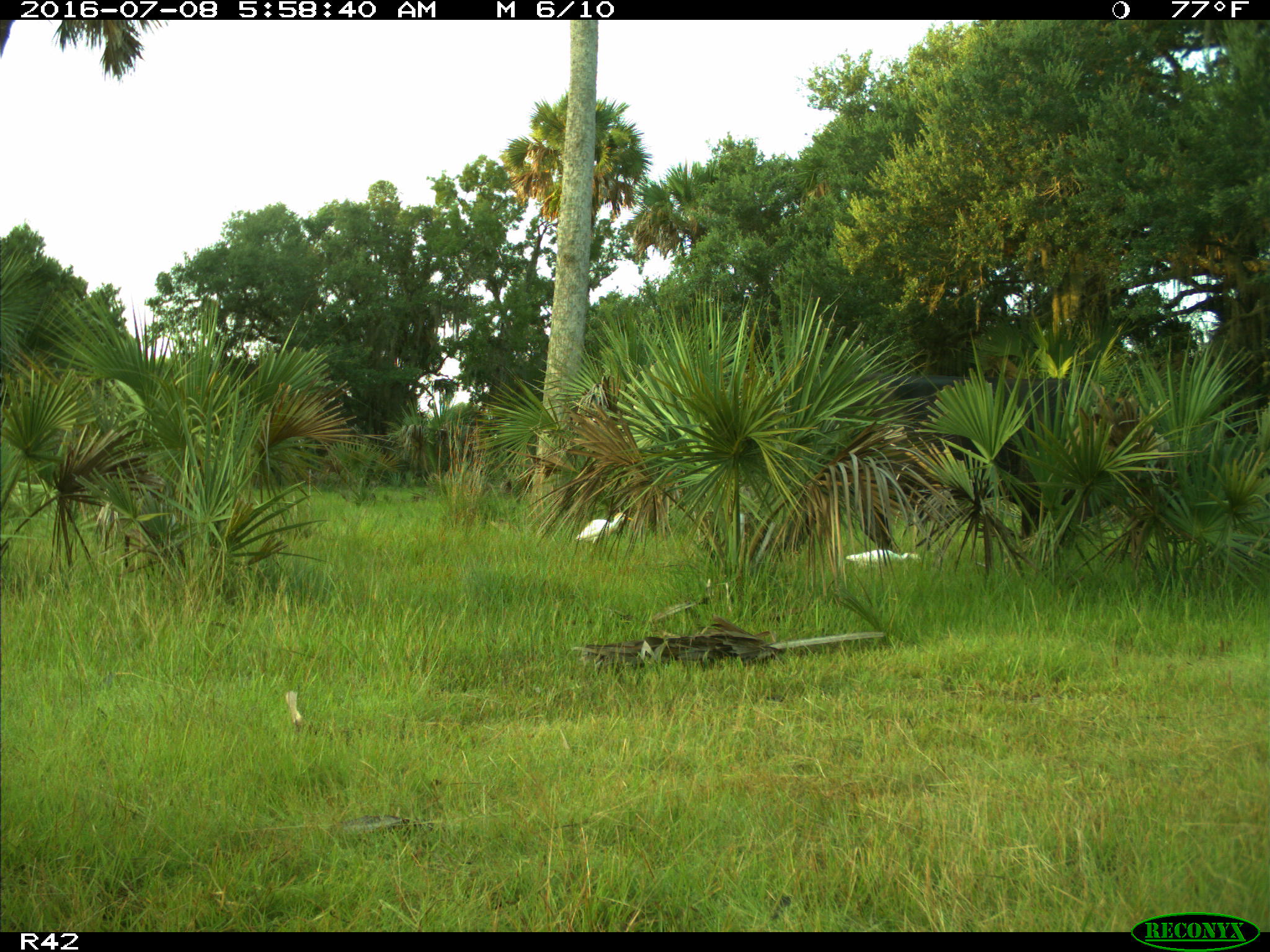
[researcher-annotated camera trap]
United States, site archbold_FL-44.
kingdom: Animalia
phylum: Chordata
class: Mammalia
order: Artiodactyla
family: Bovidae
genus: Bos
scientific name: Bos taurus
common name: domestic cow